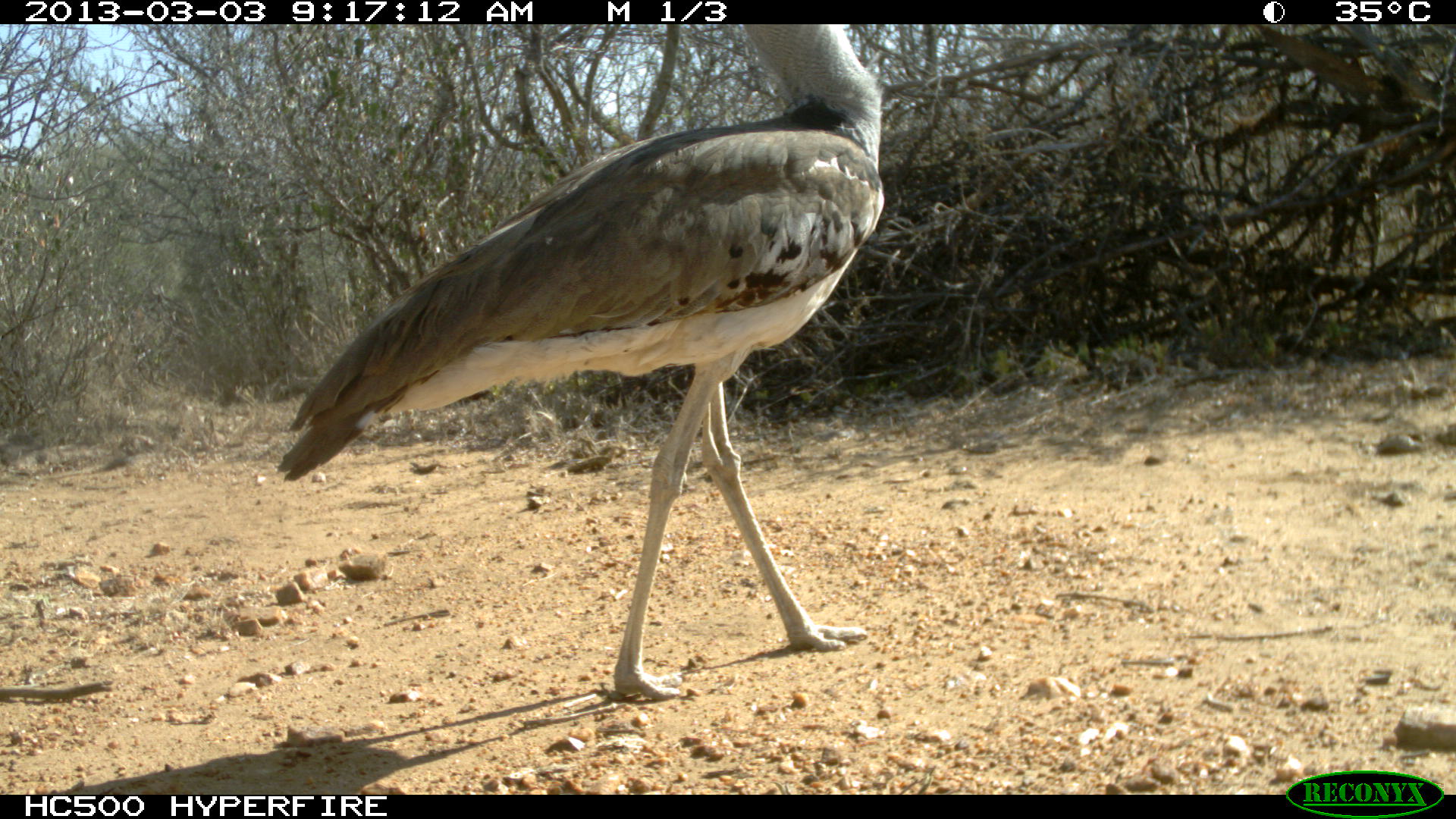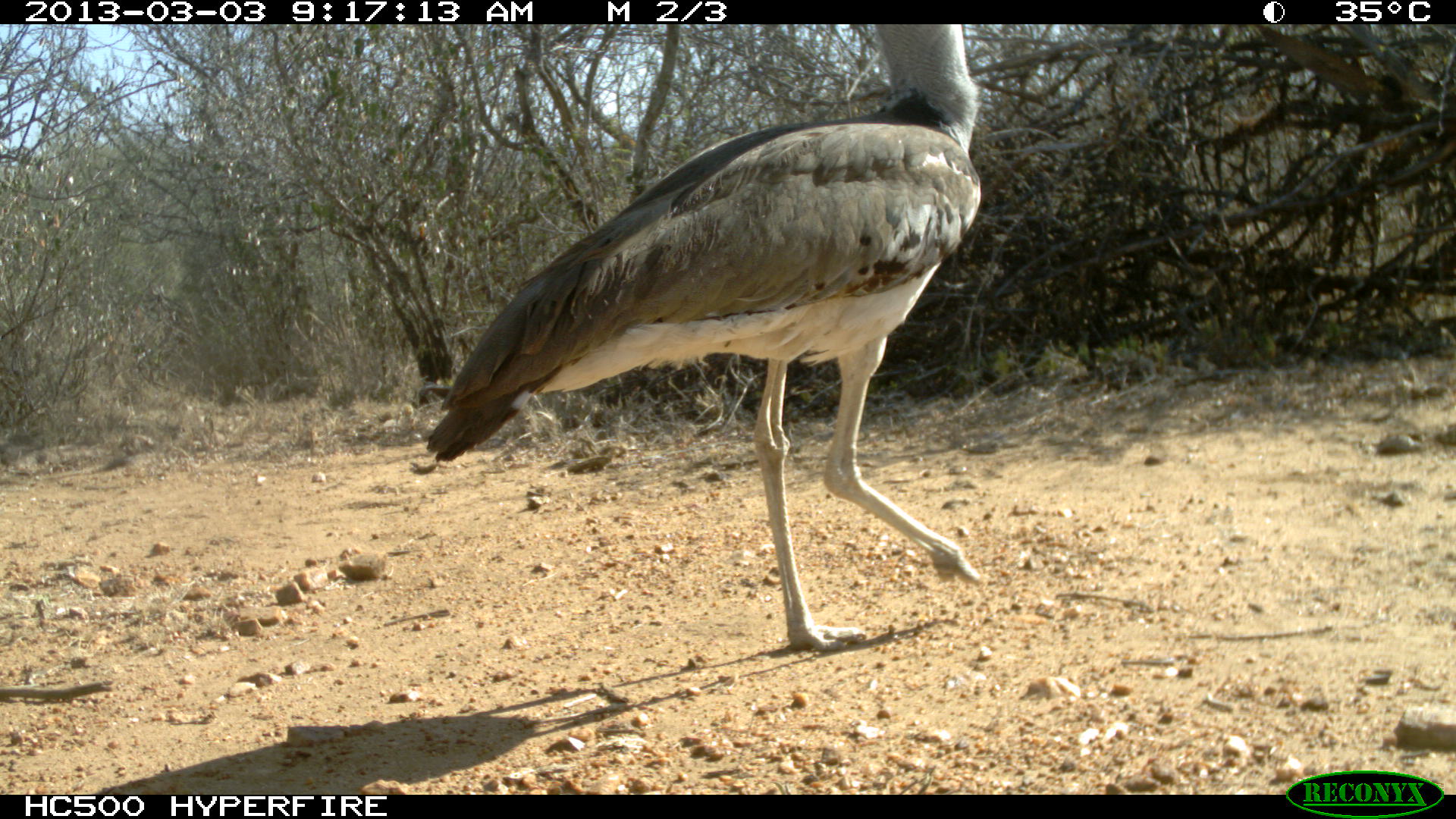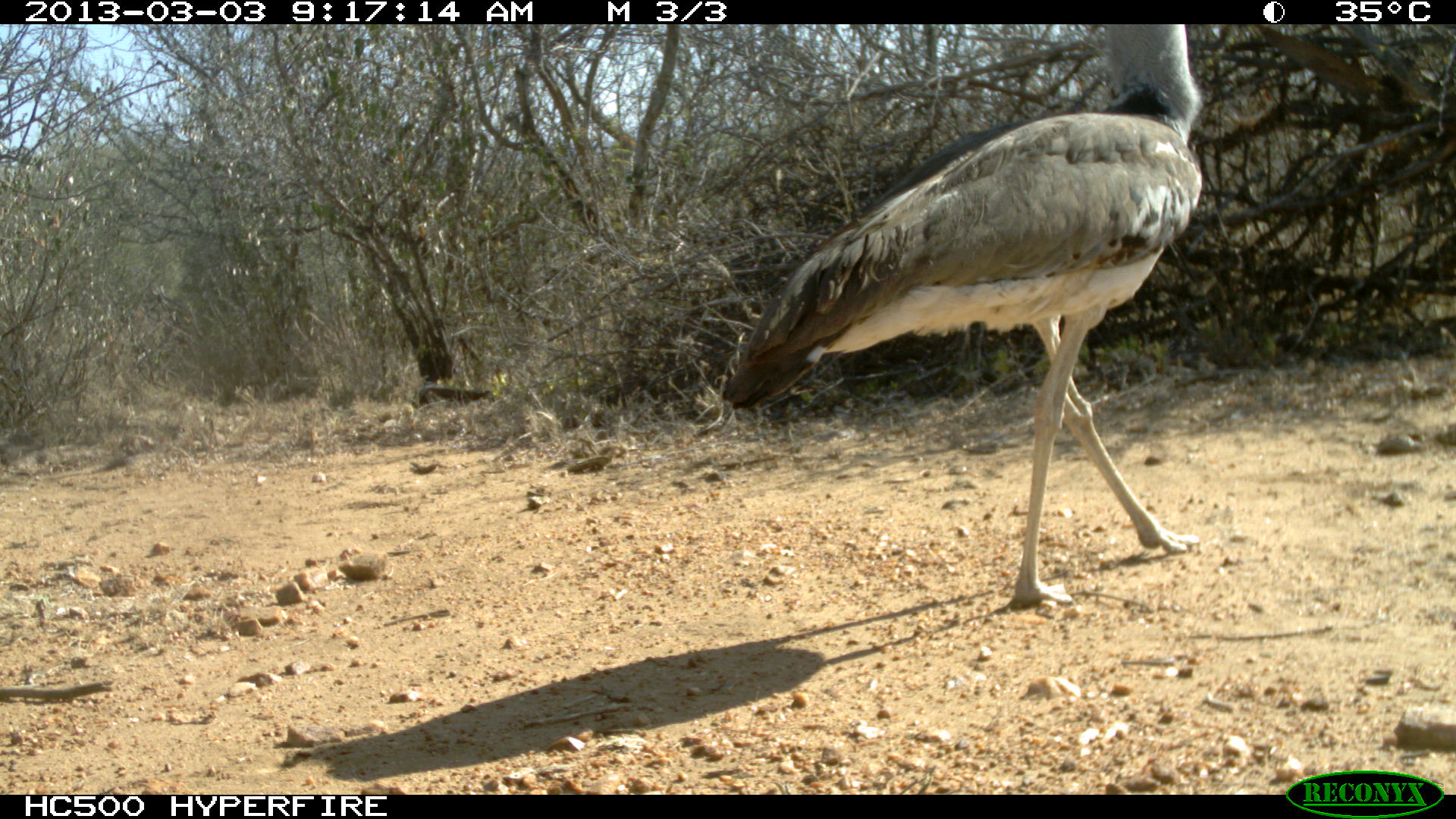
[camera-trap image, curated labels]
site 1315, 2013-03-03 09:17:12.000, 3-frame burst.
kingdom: Animalia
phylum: Chordata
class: Aves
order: Otidiformes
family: Otididae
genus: Ardeotis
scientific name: Ardeotis kori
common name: kori bustard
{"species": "Ardeotis kori (kori bustard)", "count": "1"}